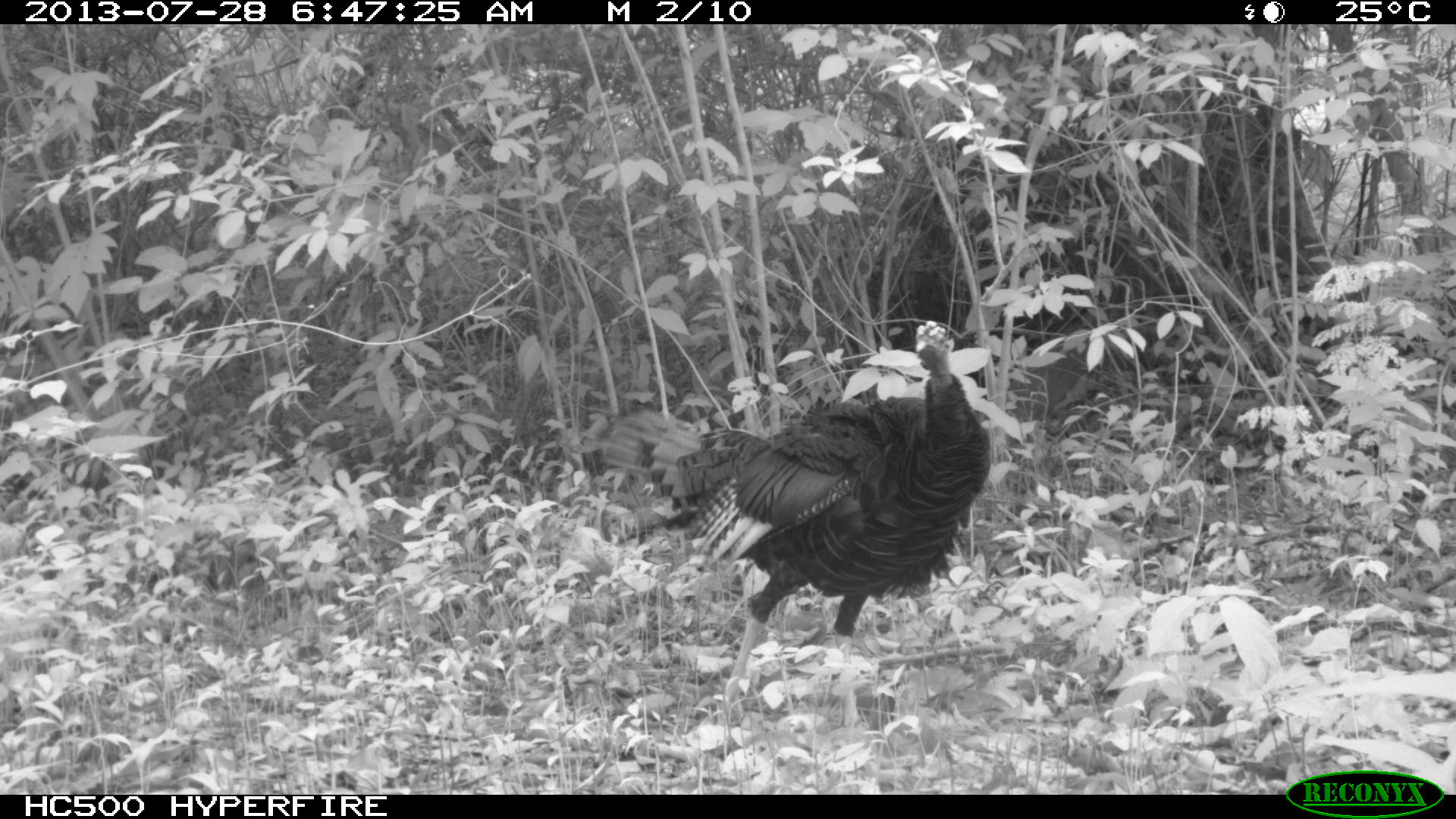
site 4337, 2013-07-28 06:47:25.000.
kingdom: Animalia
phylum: Chordata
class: Aves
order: Galliformes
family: Phasianidae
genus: Meleagris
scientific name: Meleagris ocellata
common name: ocellated turkey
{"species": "Meleagris ocellata (ocellated turkey)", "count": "1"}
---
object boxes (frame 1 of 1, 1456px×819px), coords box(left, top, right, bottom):
meleagris ocellata: box(592, 318, 992, 732)